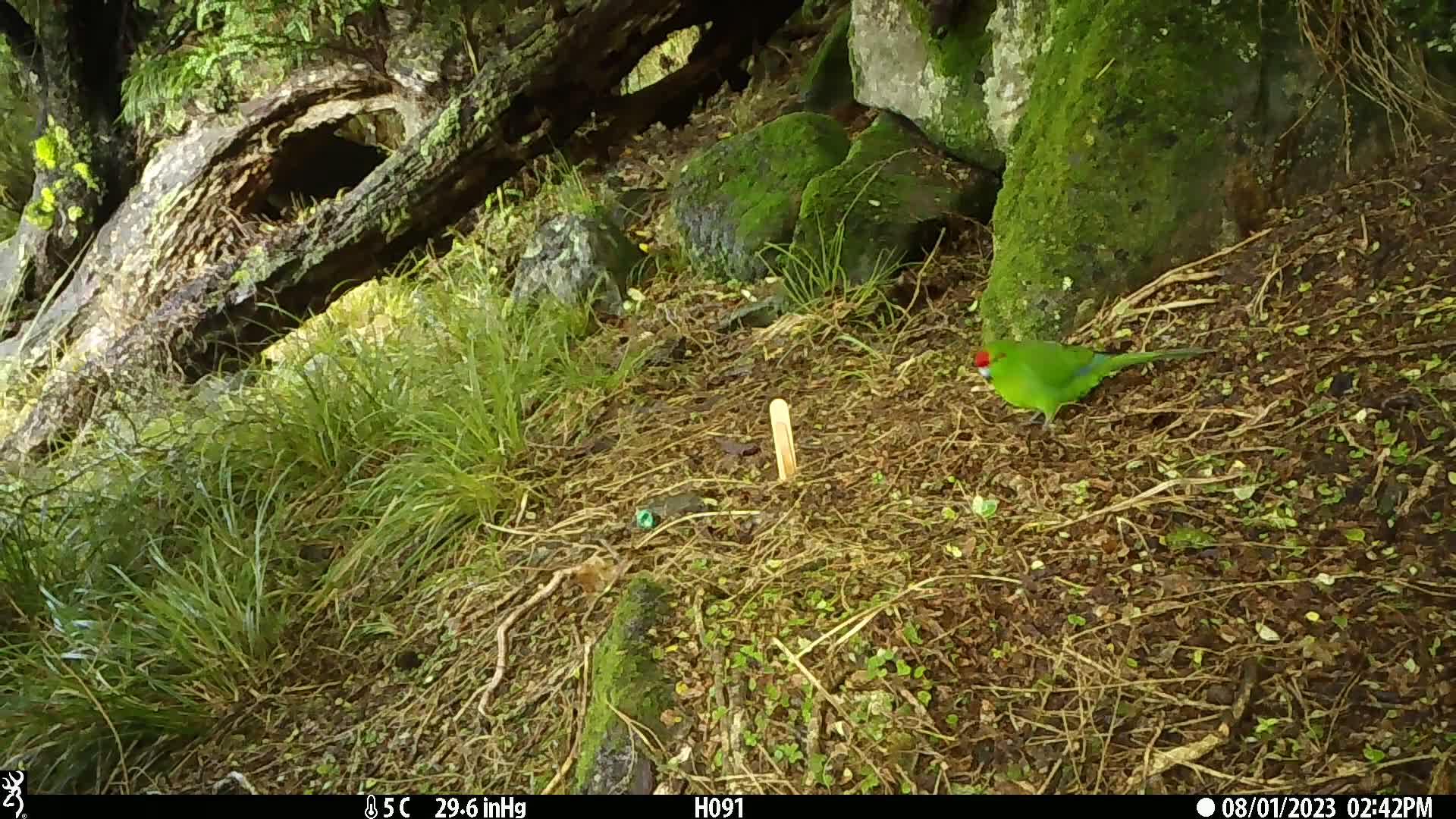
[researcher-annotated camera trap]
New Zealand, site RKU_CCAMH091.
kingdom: Animalia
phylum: Chordata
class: Aves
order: Psittaciformes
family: Psittaculidae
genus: Cyanoramphus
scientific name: Cyanoramphus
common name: parakeet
Parakeet (Cyanoramphus).